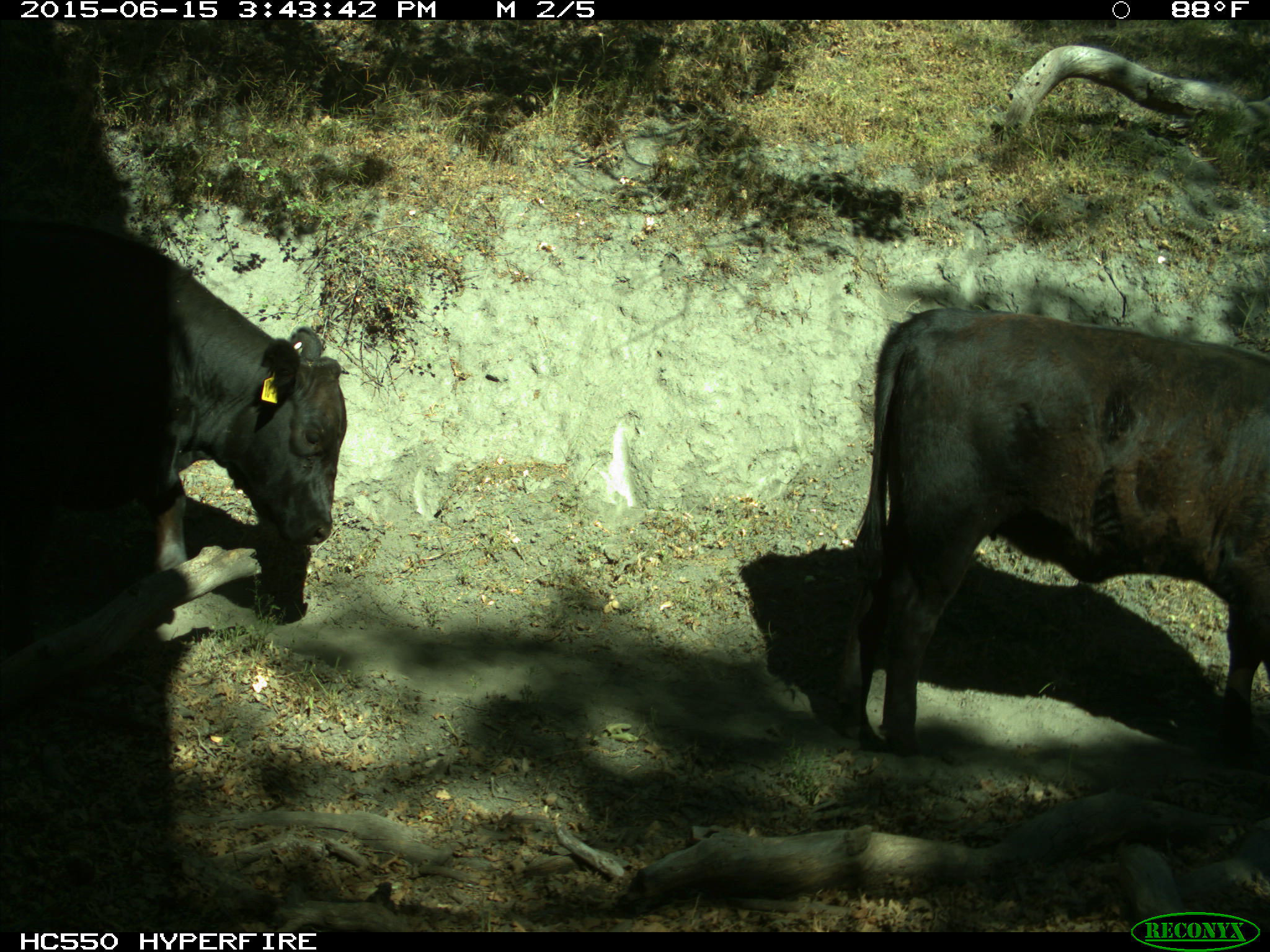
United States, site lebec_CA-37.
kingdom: Animalia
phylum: Chordata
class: Mammalia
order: Artiodactyla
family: Bovidae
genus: Bos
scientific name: Bos taurus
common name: domestic cow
Bos taurus (domestic cow).